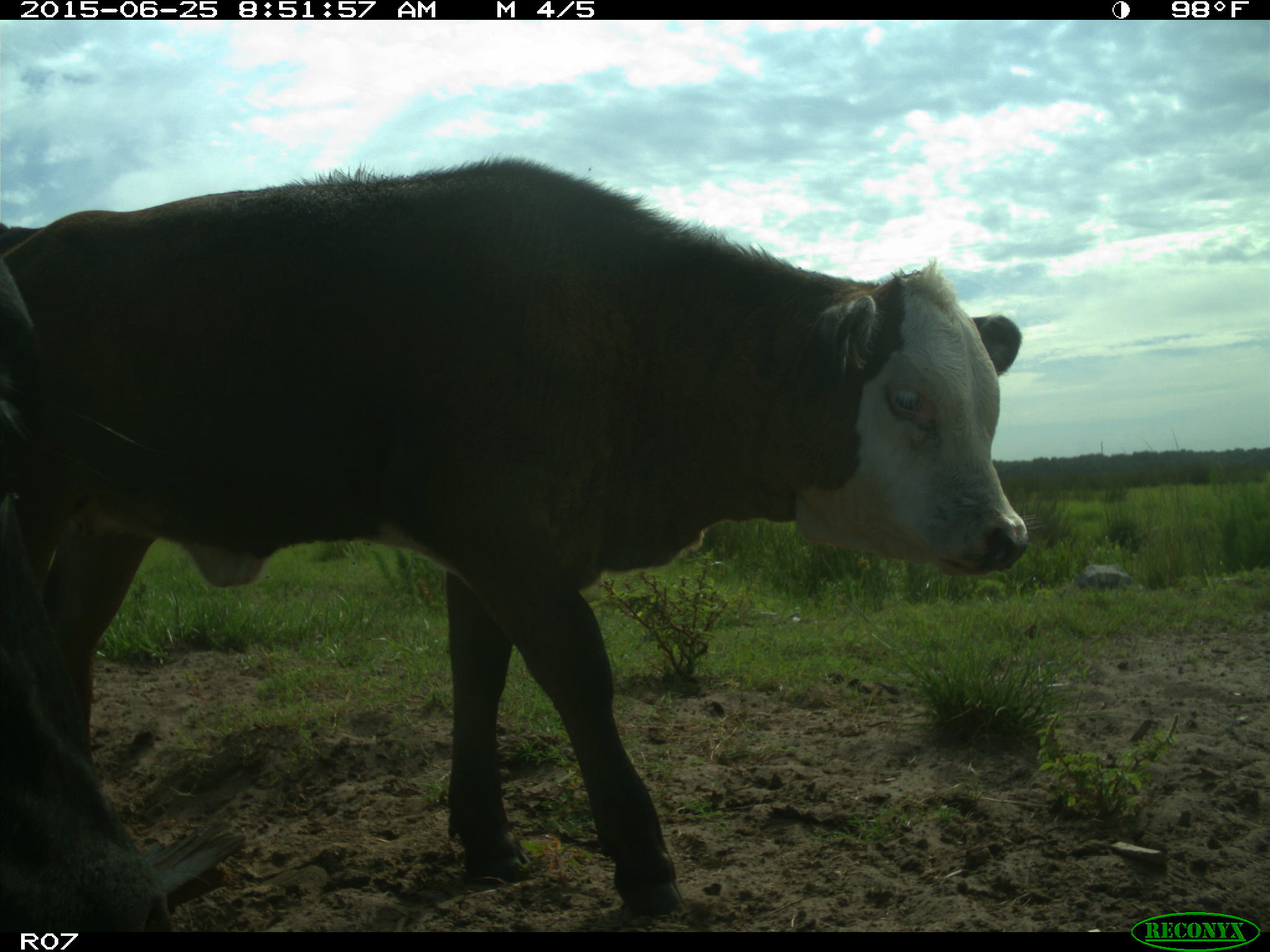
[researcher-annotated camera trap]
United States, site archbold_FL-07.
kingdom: Animalia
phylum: Chordata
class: Mammalia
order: Artiodactyla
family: Bovidae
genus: Bos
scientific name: Bos taurus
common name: domestic cow